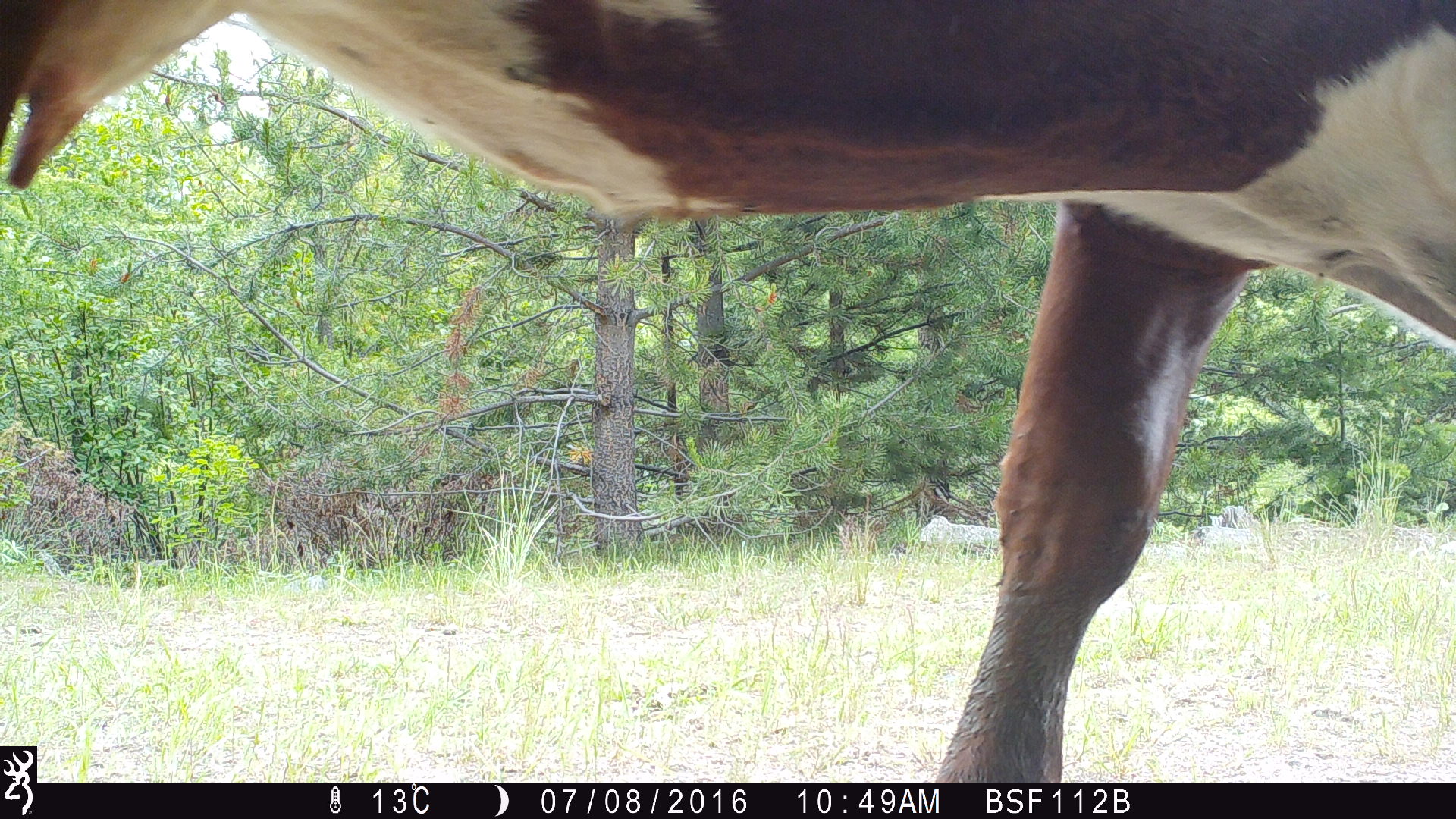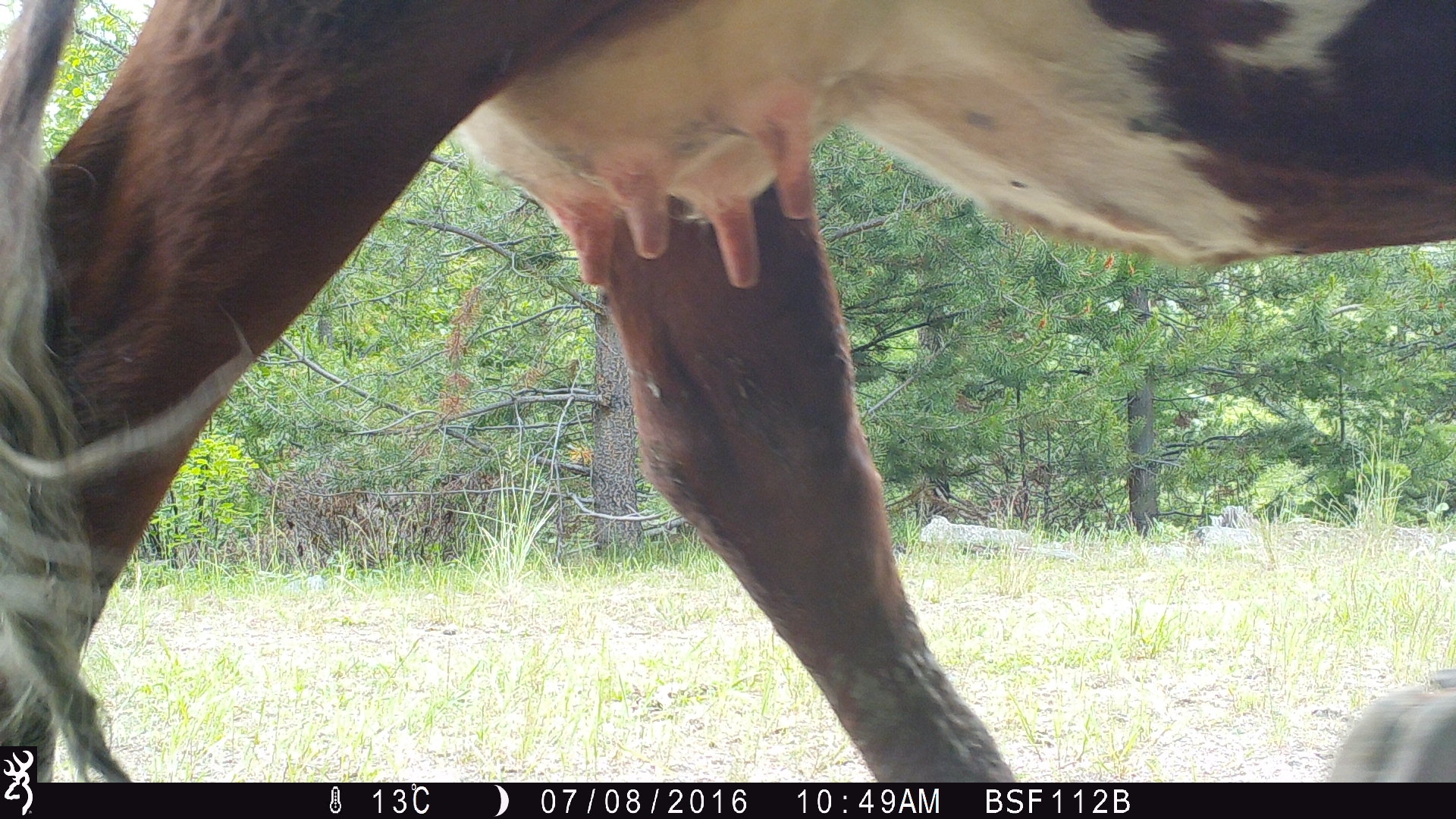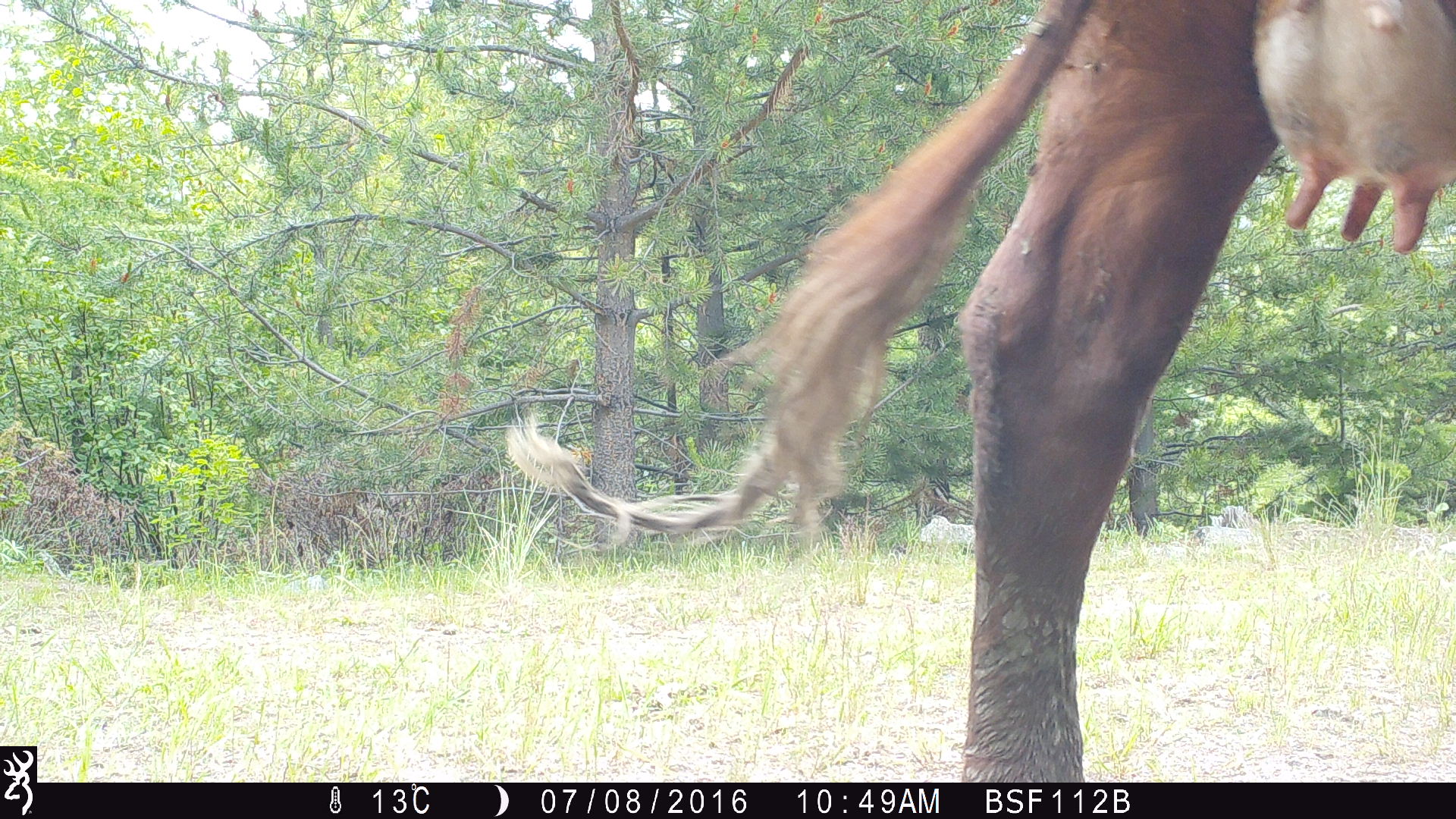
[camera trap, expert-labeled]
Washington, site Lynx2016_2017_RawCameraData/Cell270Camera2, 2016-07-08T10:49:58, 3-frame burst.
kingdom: Animalia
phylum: Chordata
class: Mammalia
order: Artiodactyla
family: Bovidae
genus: Bos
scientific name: Bos taurus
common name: domestic cattle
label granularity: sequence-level